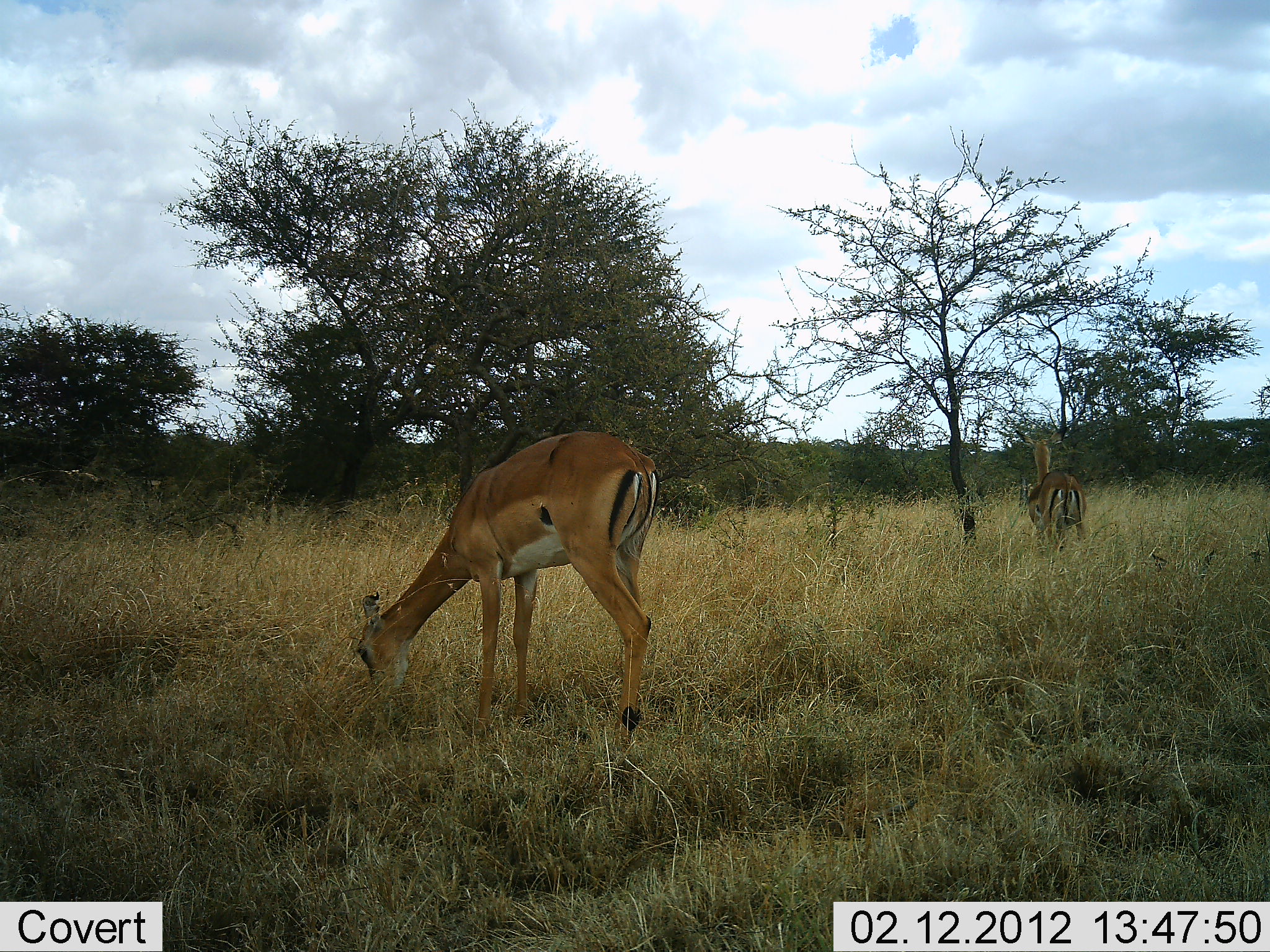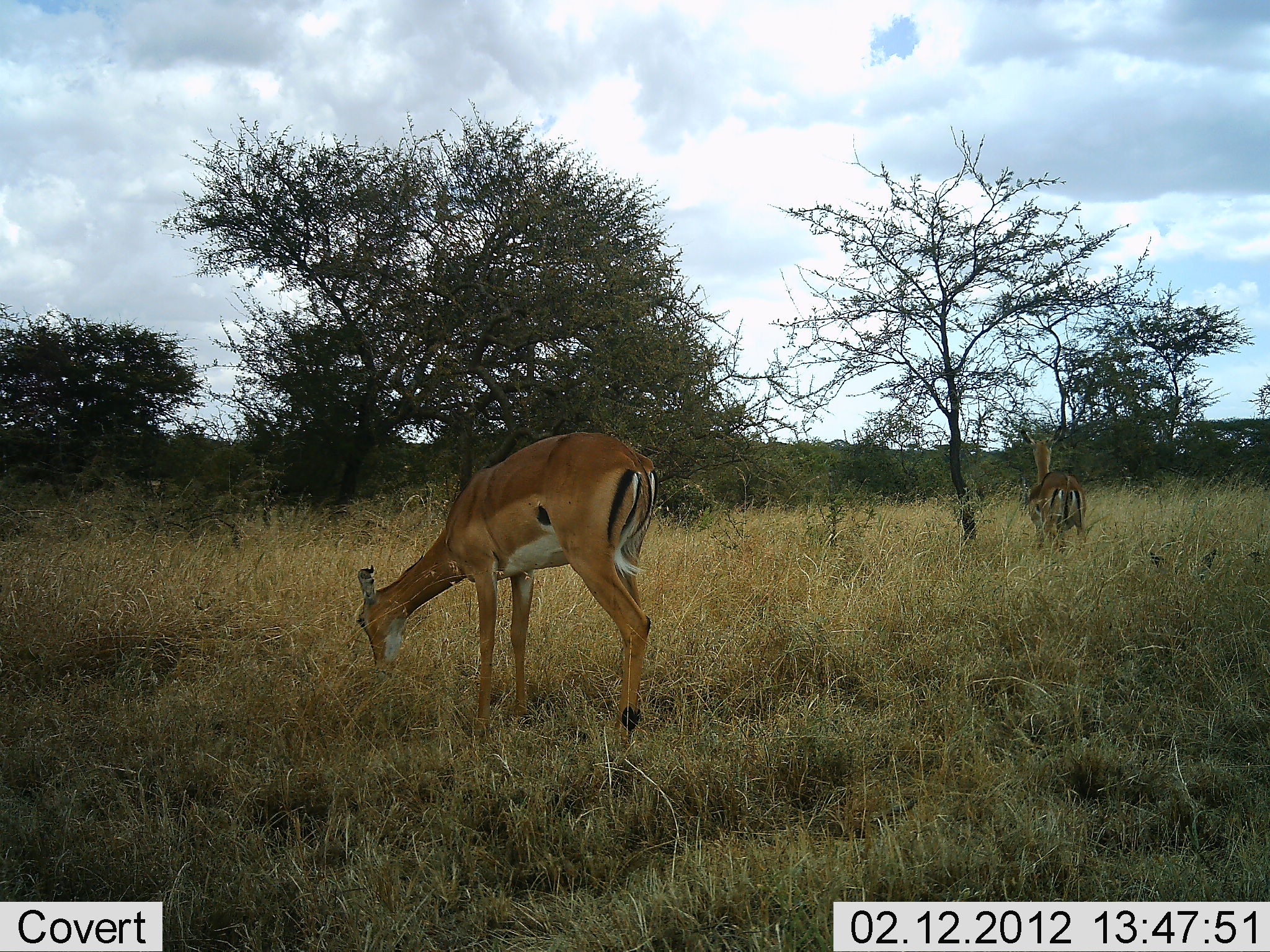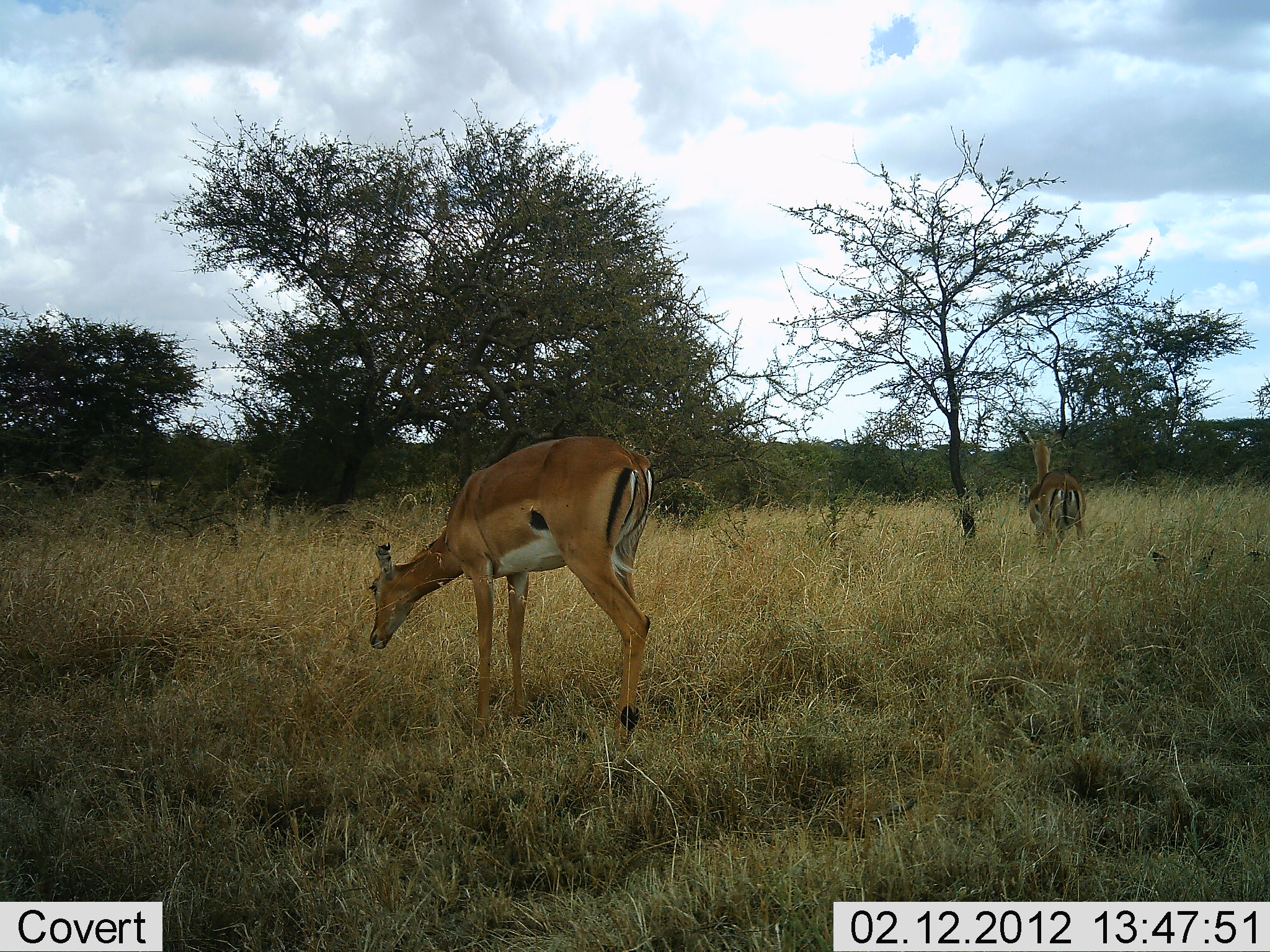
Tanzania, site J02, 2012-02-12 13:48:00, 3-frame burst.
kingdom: Animalia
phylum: Chordata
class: Mammalia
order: Artiodactyla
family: Bovidae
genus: Aepyceros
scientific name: Aepyceros melampus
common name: impala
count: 2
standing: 82%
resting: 0%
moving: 0%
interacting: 0%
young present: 0%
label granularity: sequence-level